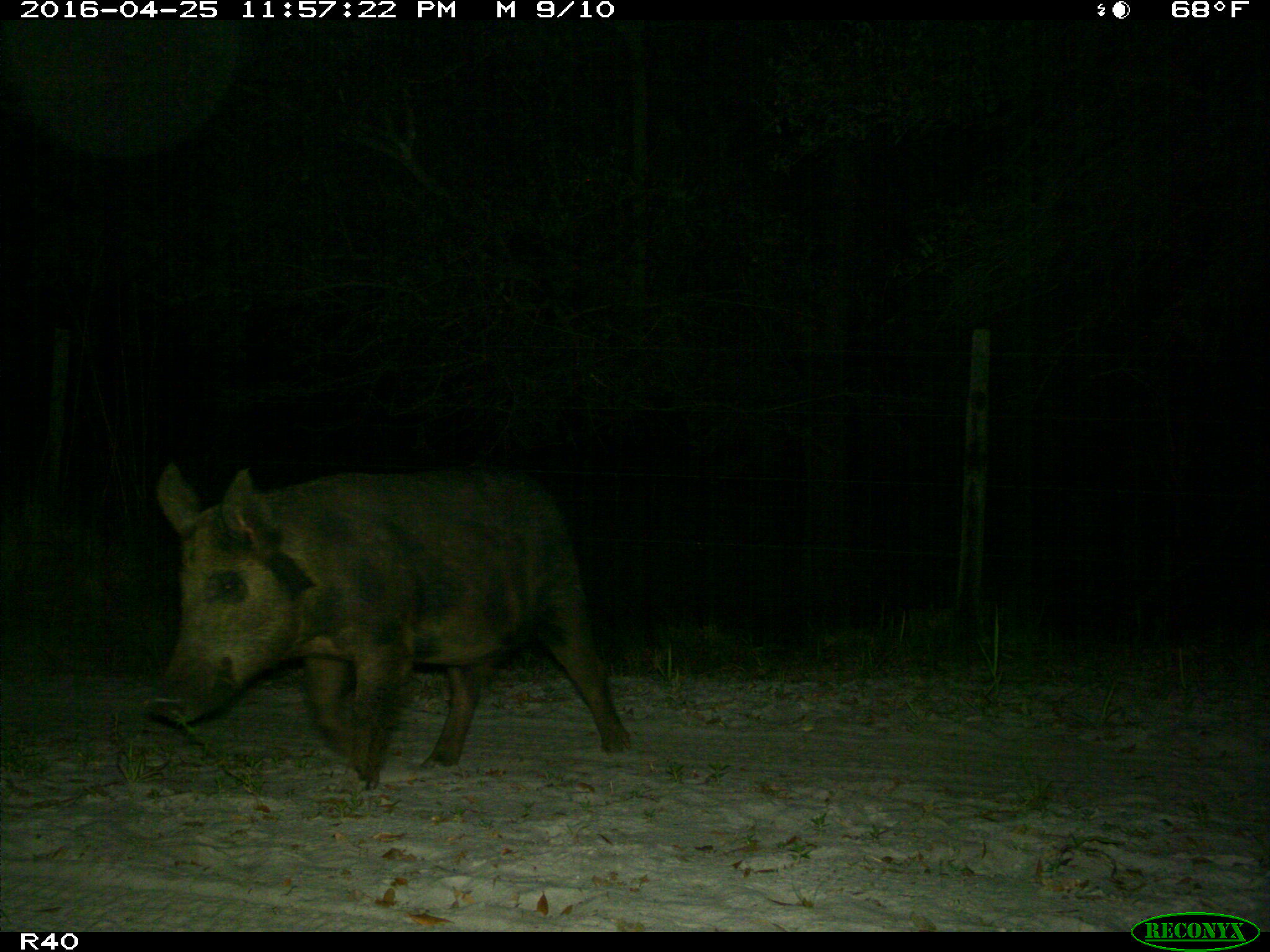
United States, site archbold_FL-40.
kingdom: Animalia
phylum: Chordata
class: Mammalia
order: Artiodactyla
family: Suidae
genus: Sus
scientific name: Sus scrofa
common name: wild boar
Sus scrofa (wild boar).